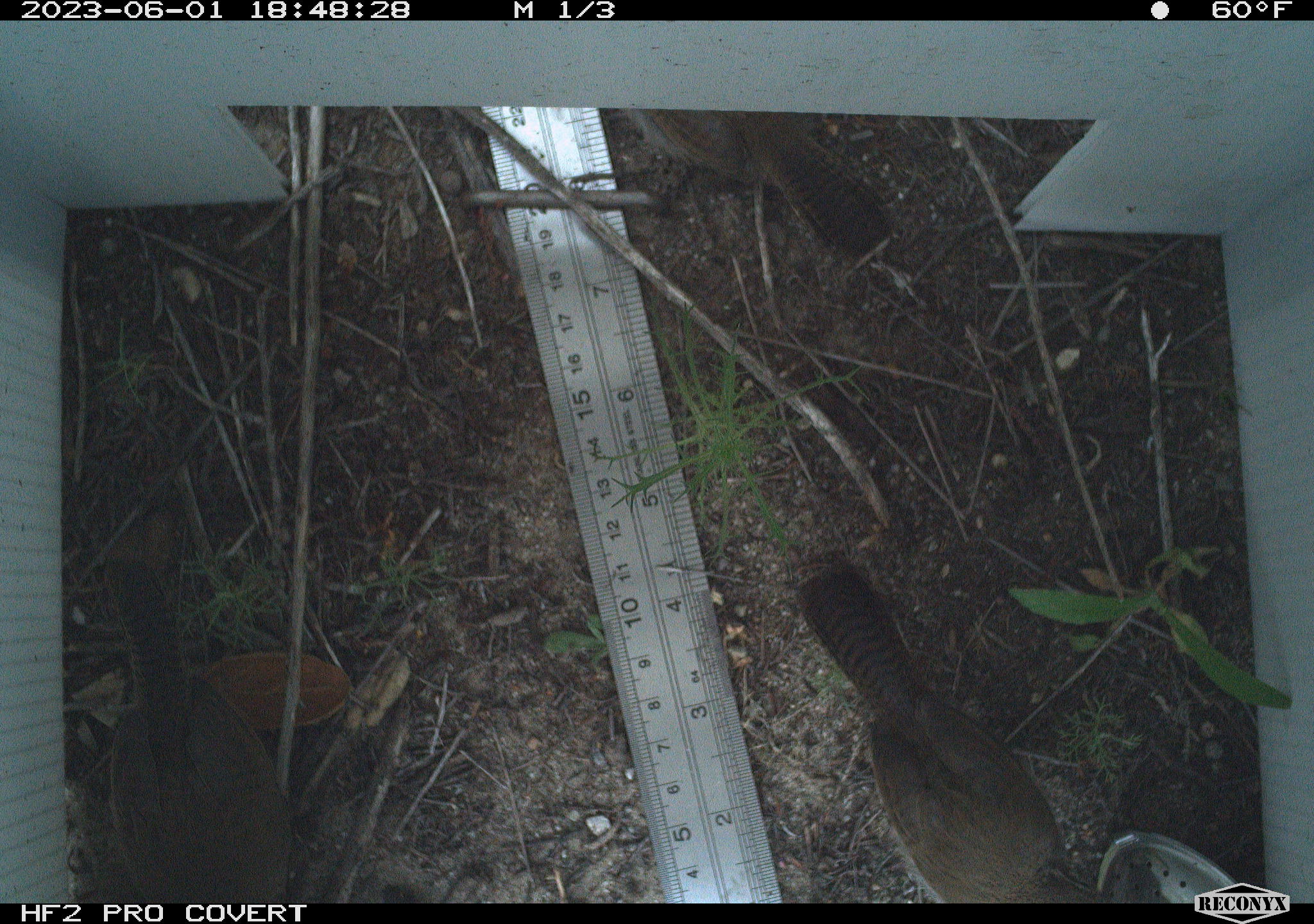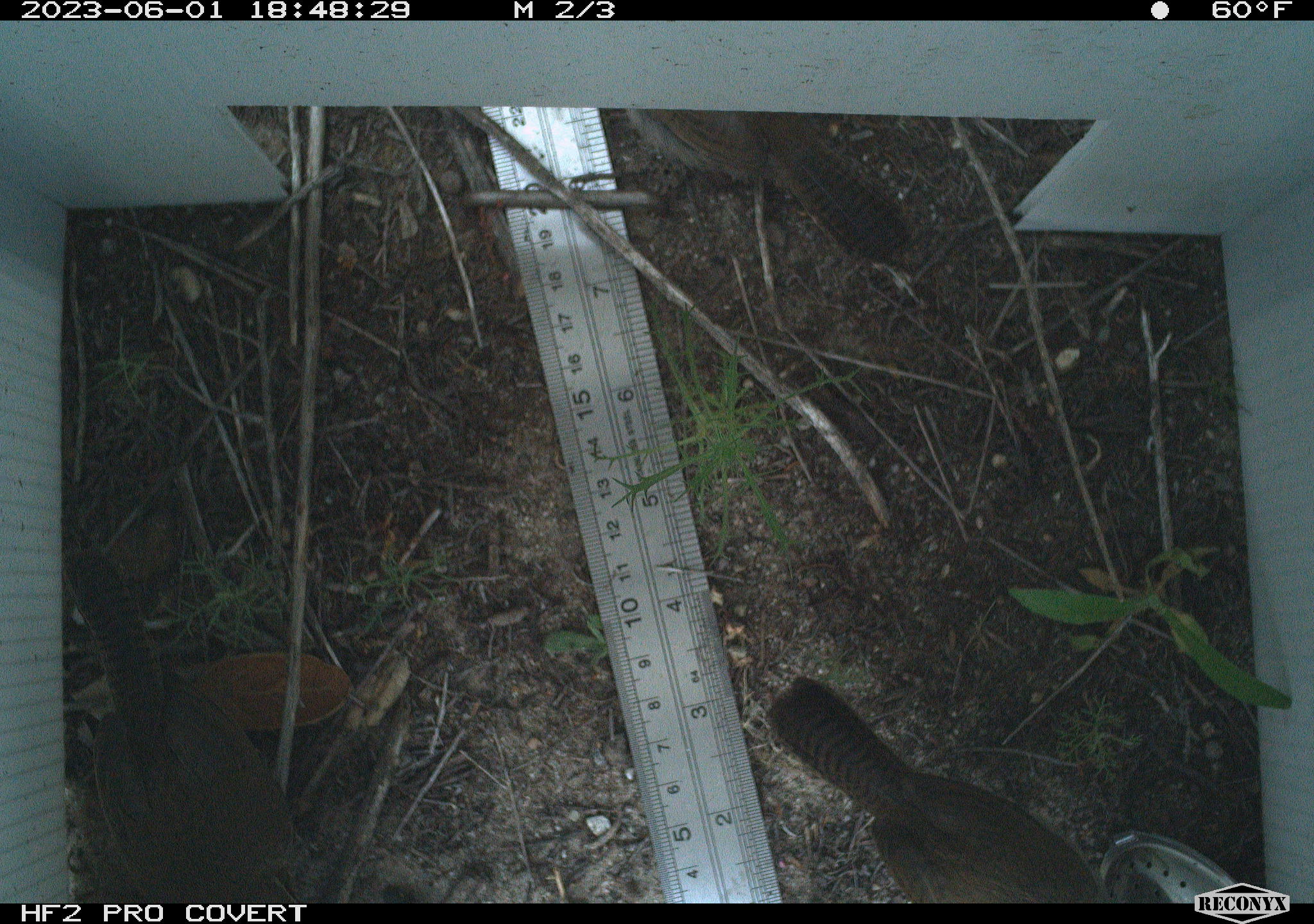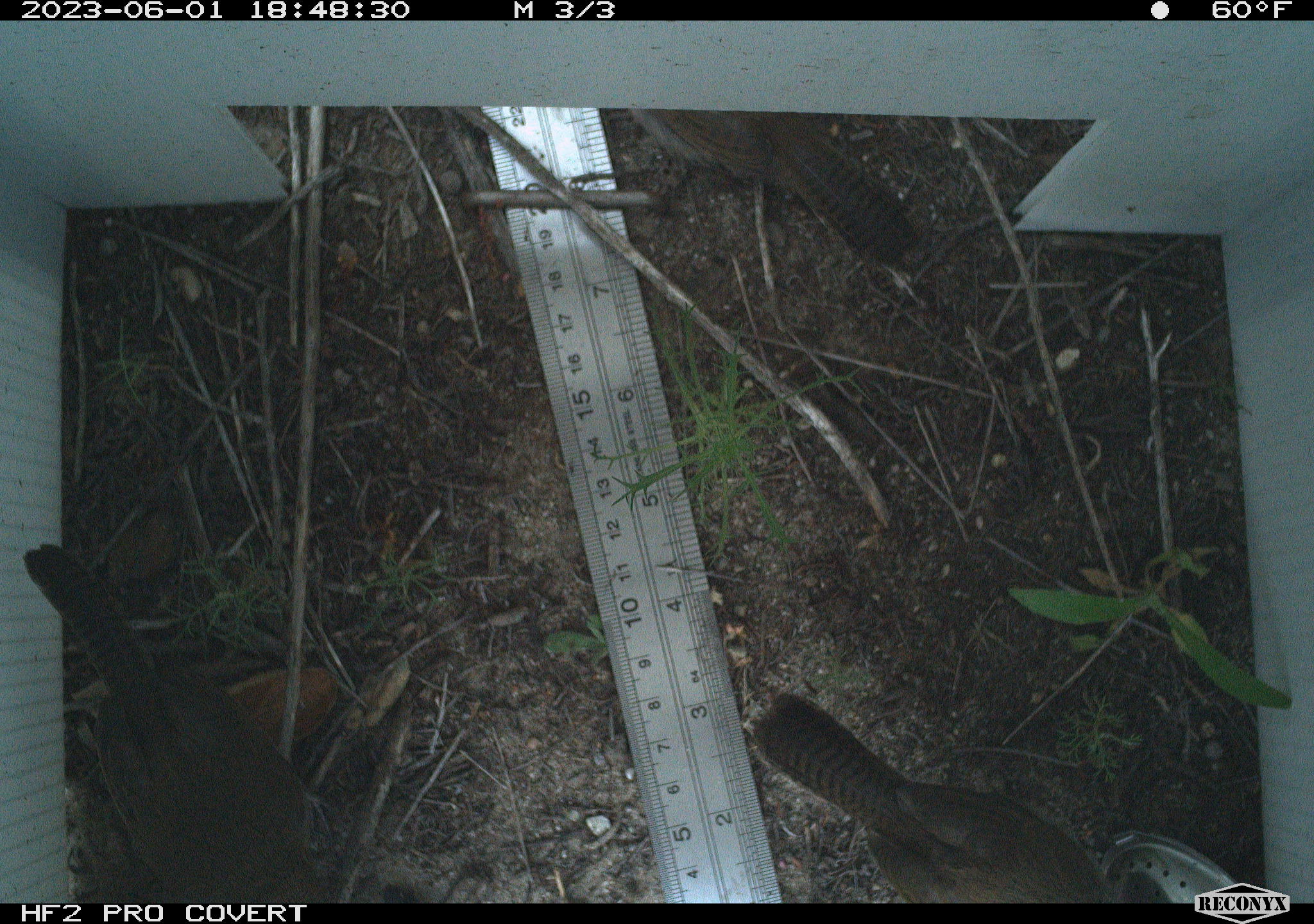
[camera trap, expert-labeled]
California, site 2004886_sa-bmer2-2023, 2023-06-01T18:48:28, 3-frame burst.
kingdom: Animalia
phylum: Chordata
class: Aves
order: Passeriformes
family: Troglodytidae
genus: Thryomanes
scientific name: Thryomanes bewickii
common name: bewick's wren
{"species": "bewick's wren (Thryomanes bewickii)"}